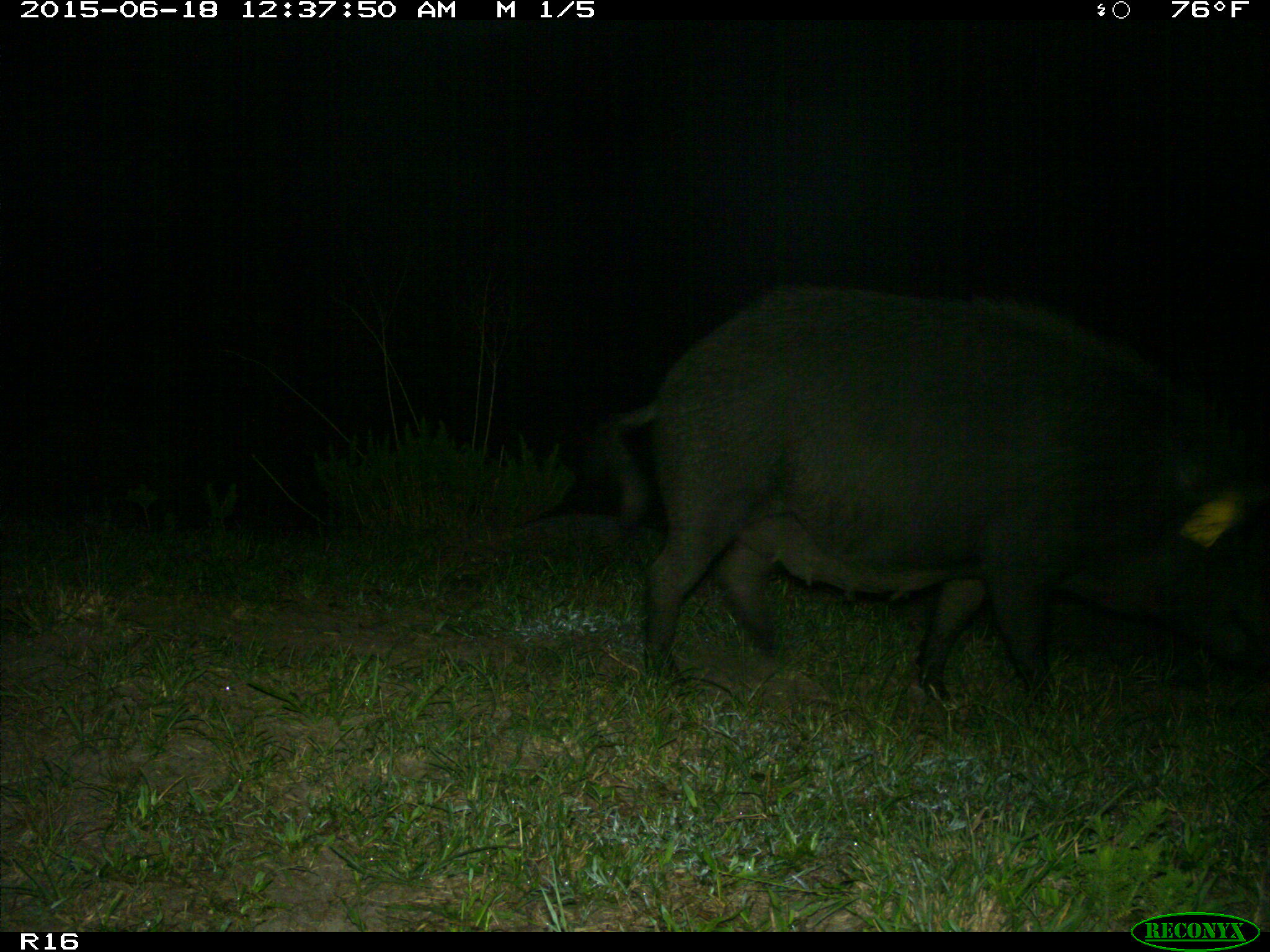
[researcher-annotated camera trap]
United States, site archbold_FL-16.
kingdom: Animalia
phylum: Chordata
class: Mammalia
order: Artiodactyla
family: Suidae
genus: Sus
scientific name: Sus scrofa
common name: wild boar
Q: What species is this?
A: Sus scrofa (wild boar).